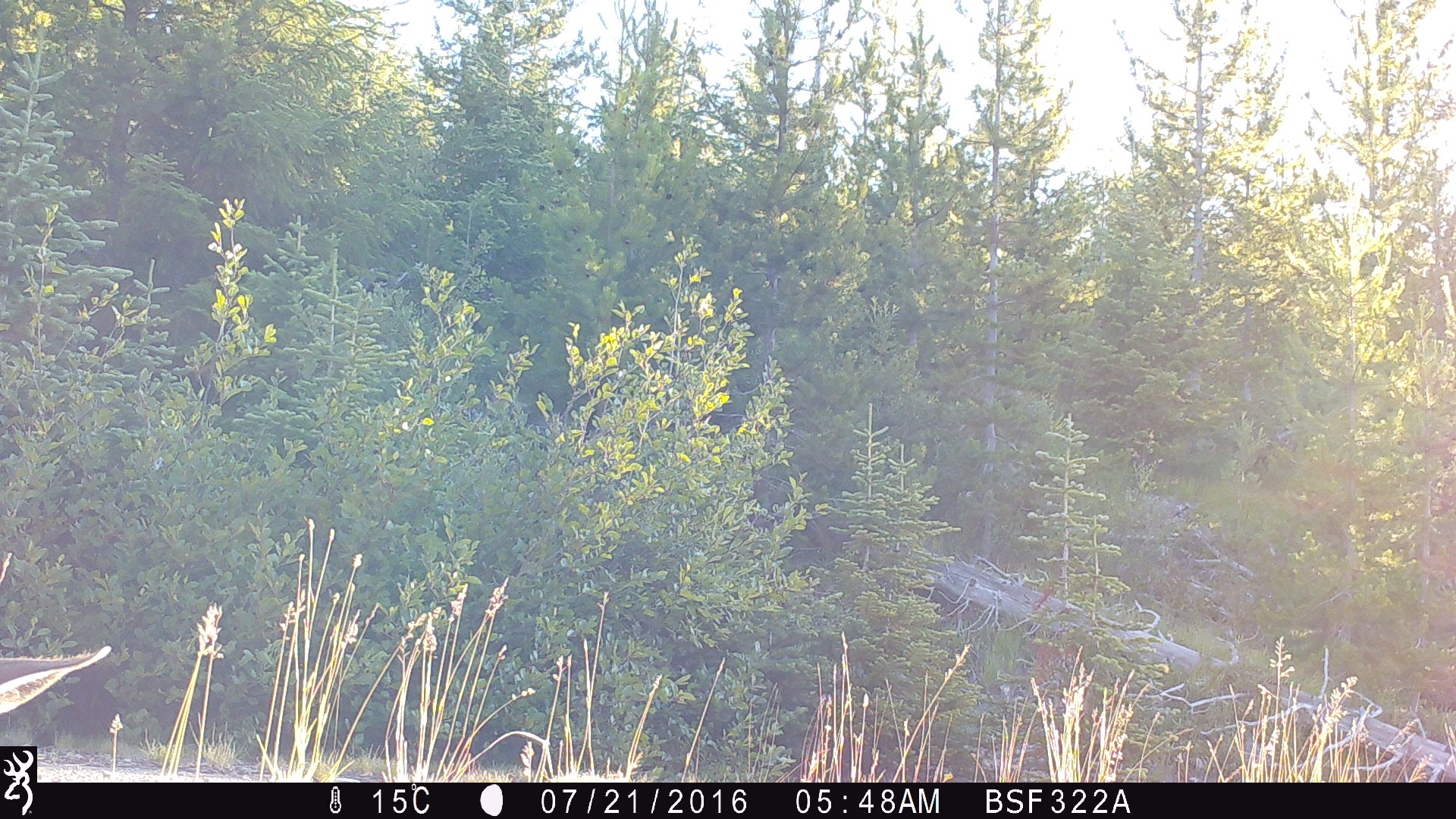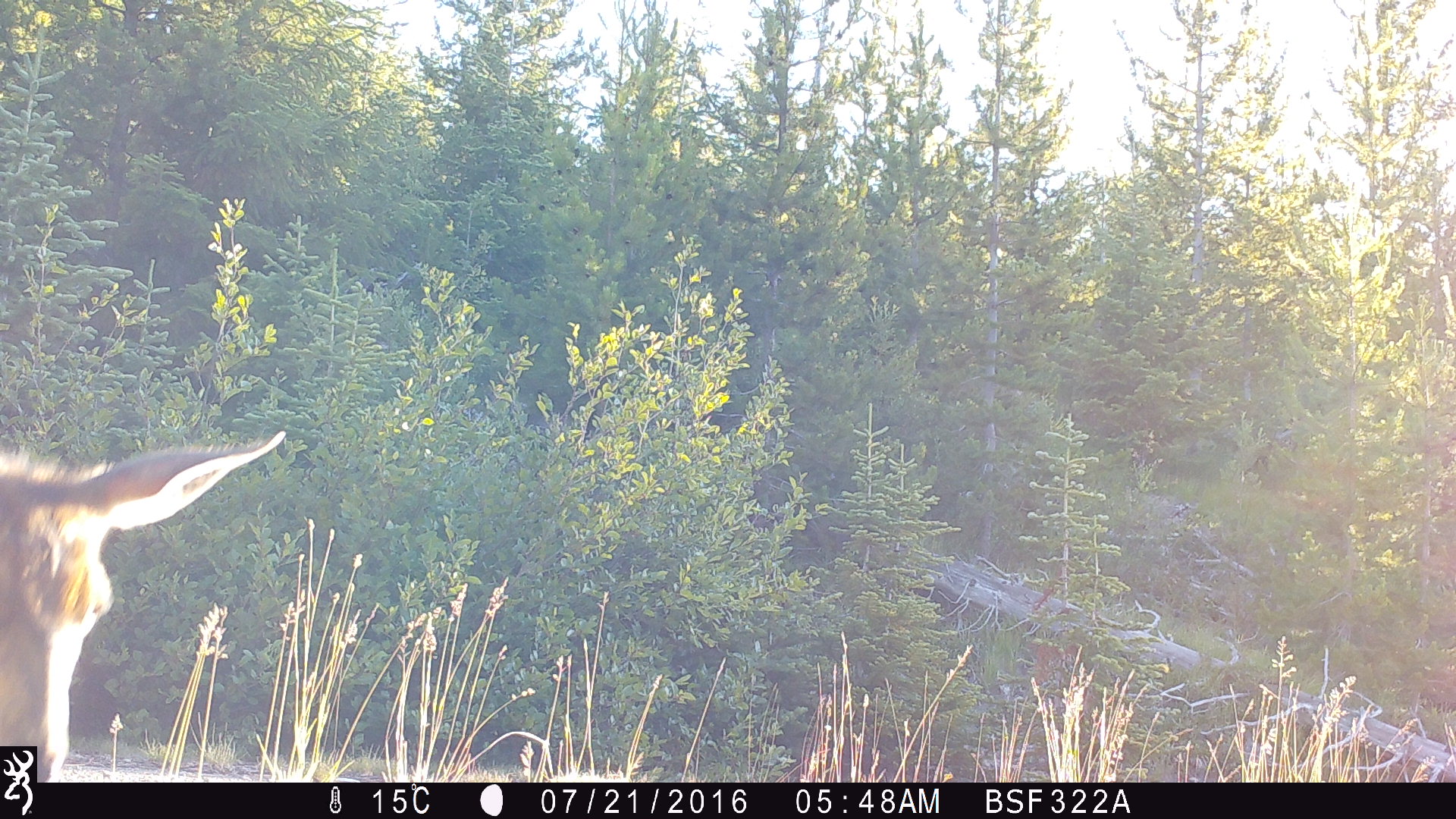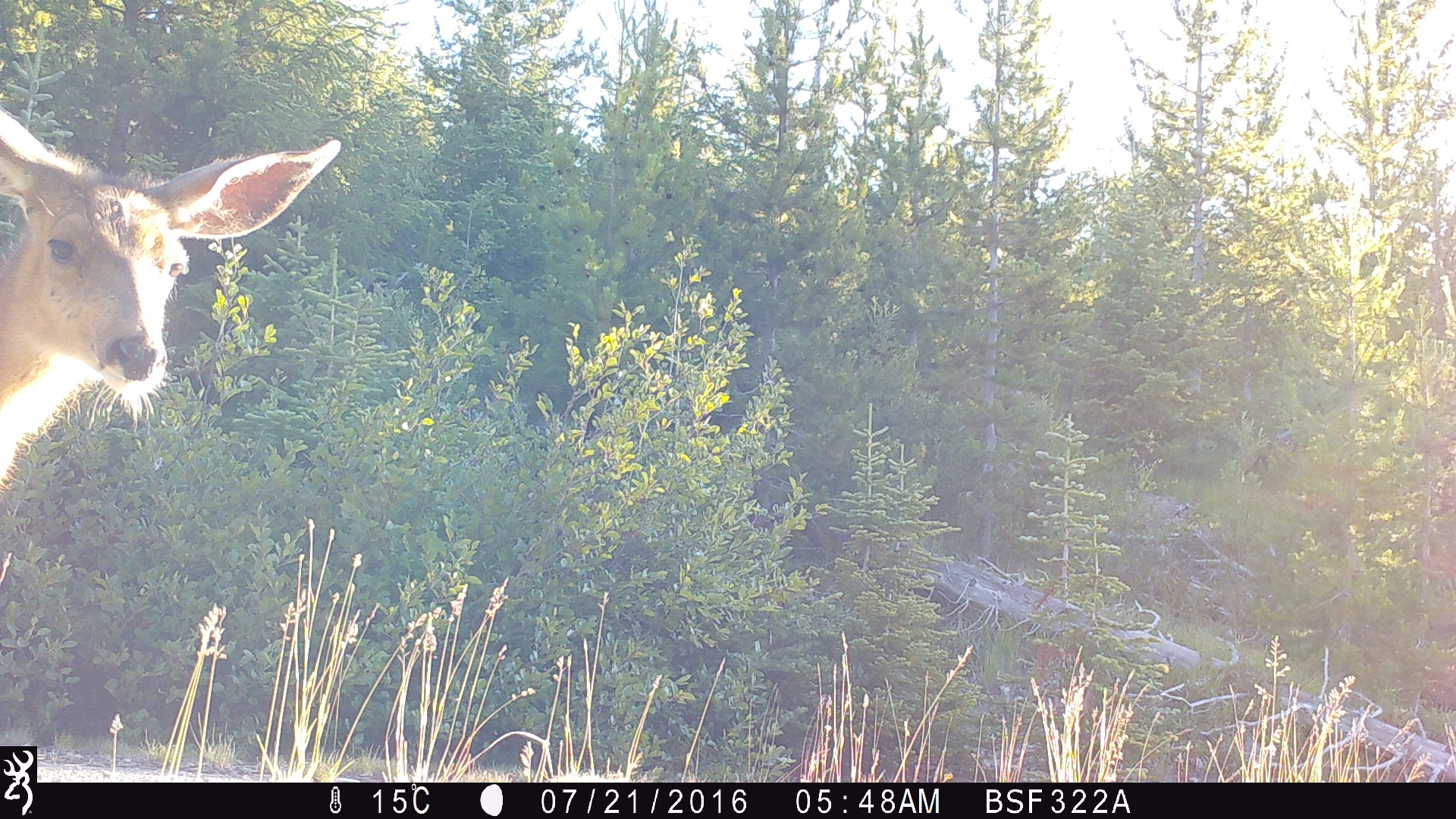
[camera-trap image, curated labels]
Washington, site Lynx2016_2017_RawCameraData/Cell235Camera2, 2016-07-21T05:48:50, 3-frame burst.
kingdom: Animalia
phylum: Chordata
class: Mammalia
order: Artiodactyla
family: Cervidae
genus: Odocoileus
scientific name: Odocoileus hemionus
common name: mule deer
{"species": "Odocoileus hemionus (mule deer)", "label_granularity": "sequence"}